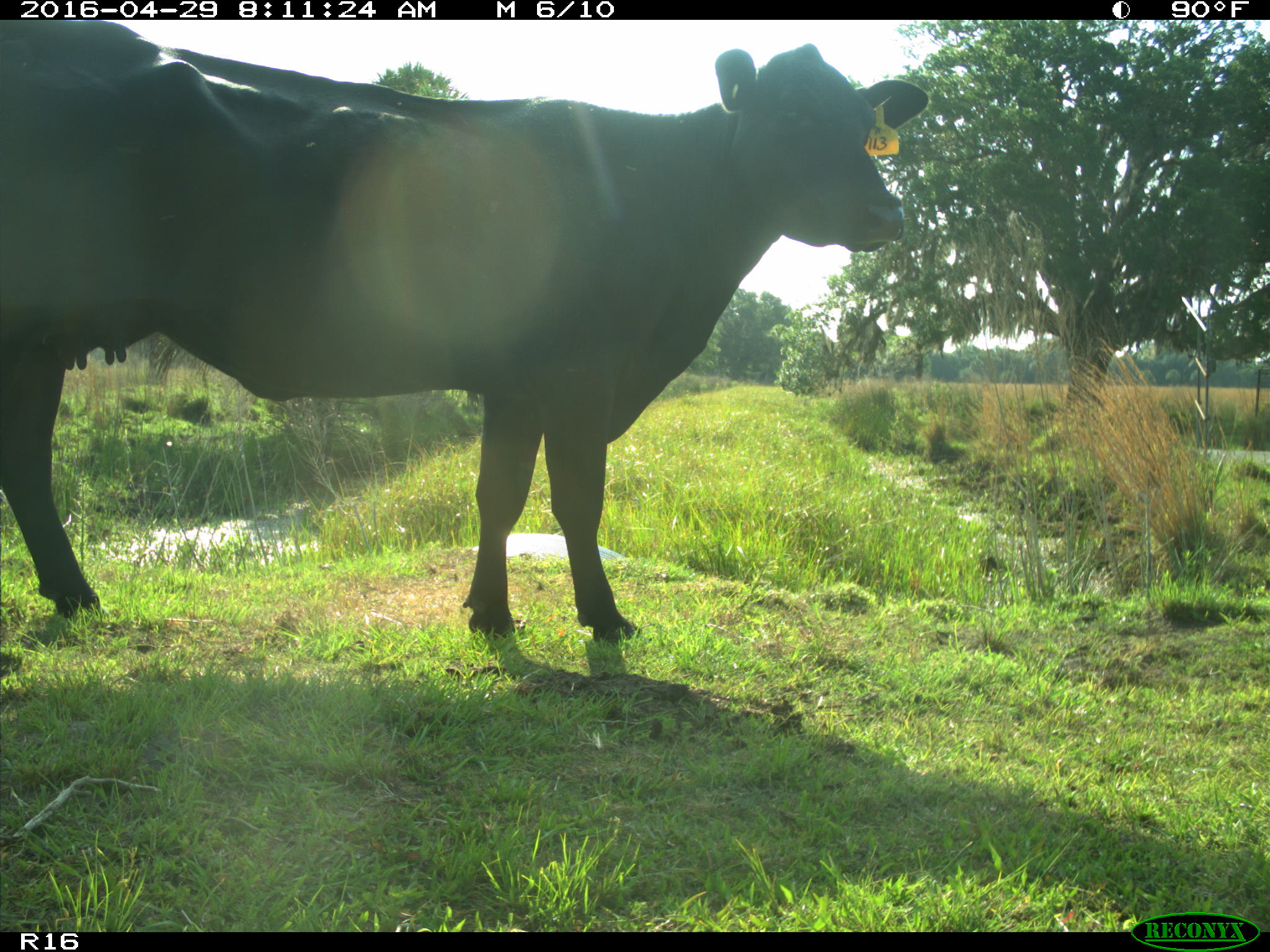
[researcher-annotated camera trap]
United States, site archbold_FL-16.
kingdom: Animalia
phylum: Chordata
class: Mammalia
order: Artiodactyla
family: Bovidae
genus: Bos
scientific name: Bos taurus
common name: domestic cow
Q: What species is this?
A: Bos taurus (domestic cow).